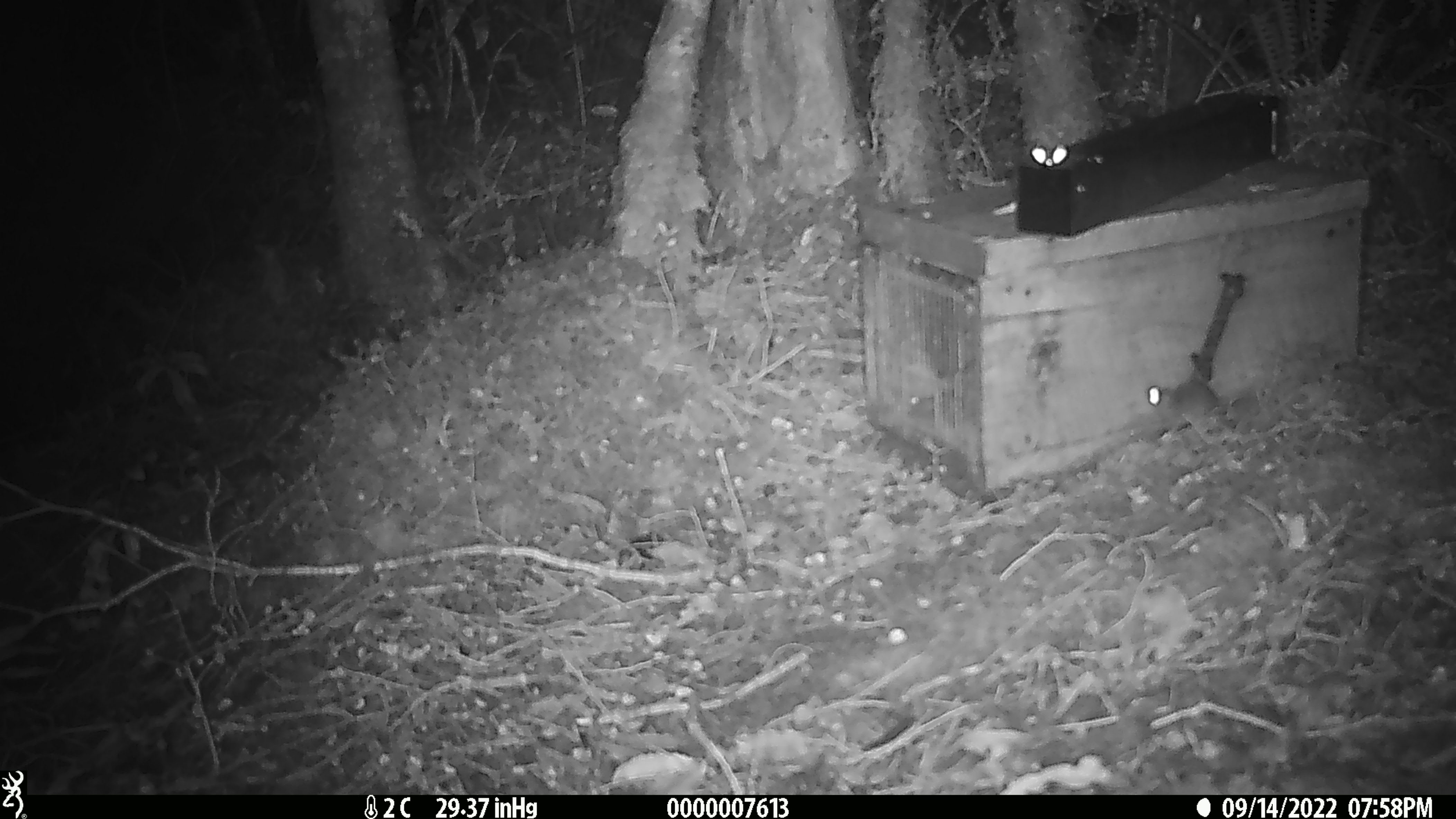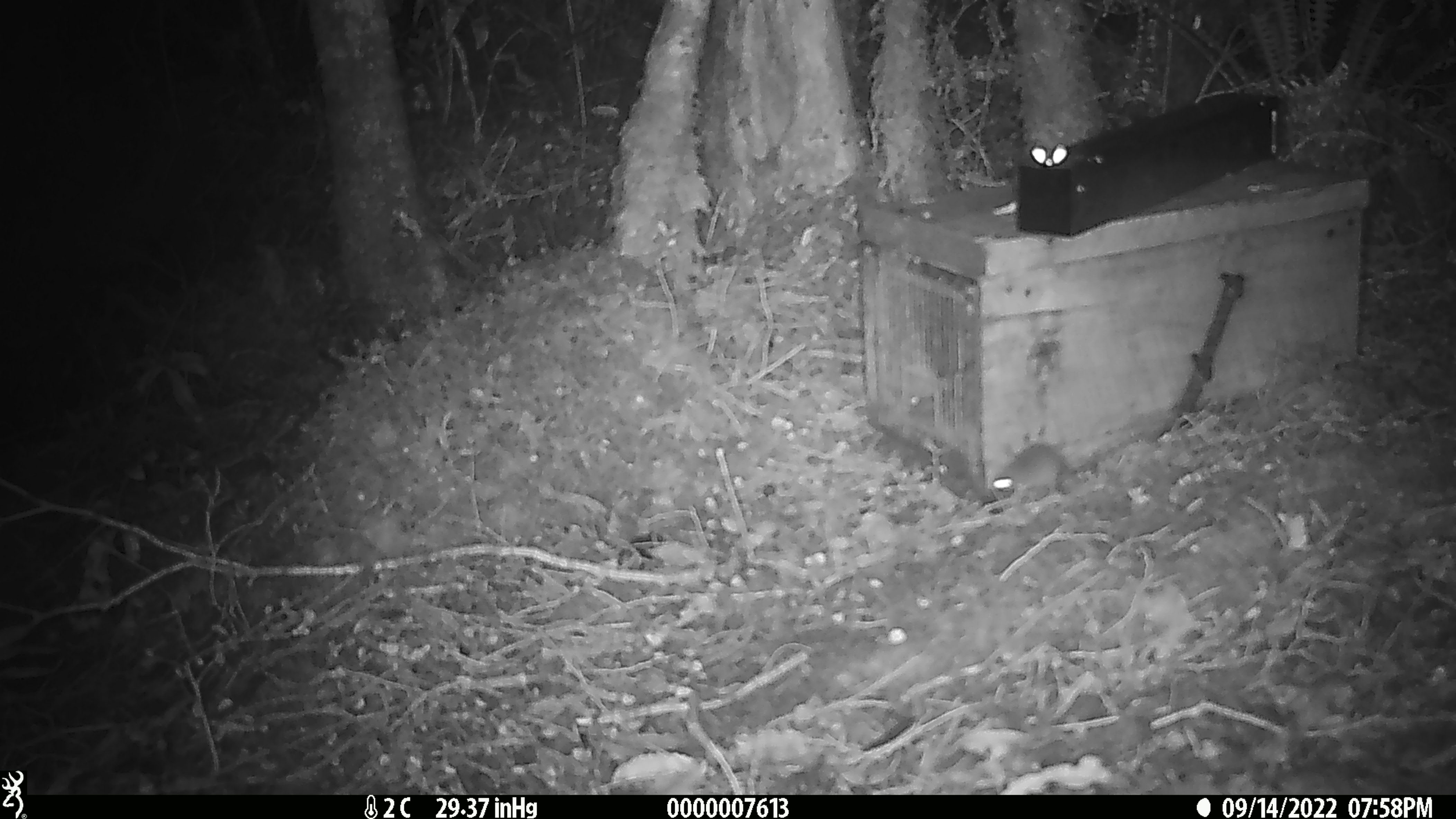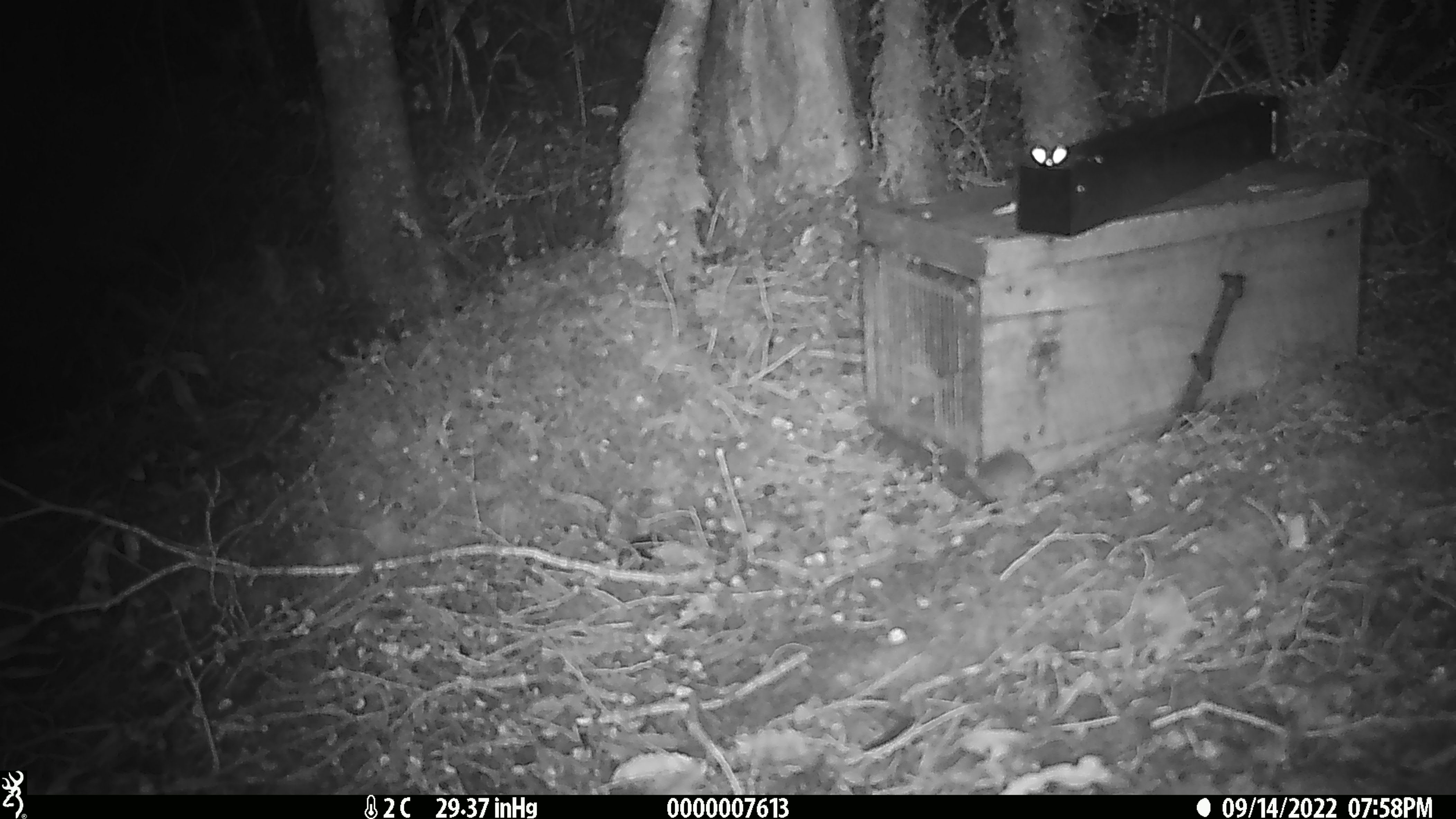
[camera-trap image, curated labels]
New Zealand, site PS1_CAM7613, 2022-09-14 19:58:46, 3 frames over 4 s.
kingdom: Animalia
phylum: Chordata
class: Mammalia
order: Rodentia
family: Muridae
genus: Mus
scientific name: Mus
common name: mouse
Mouse (Mus).